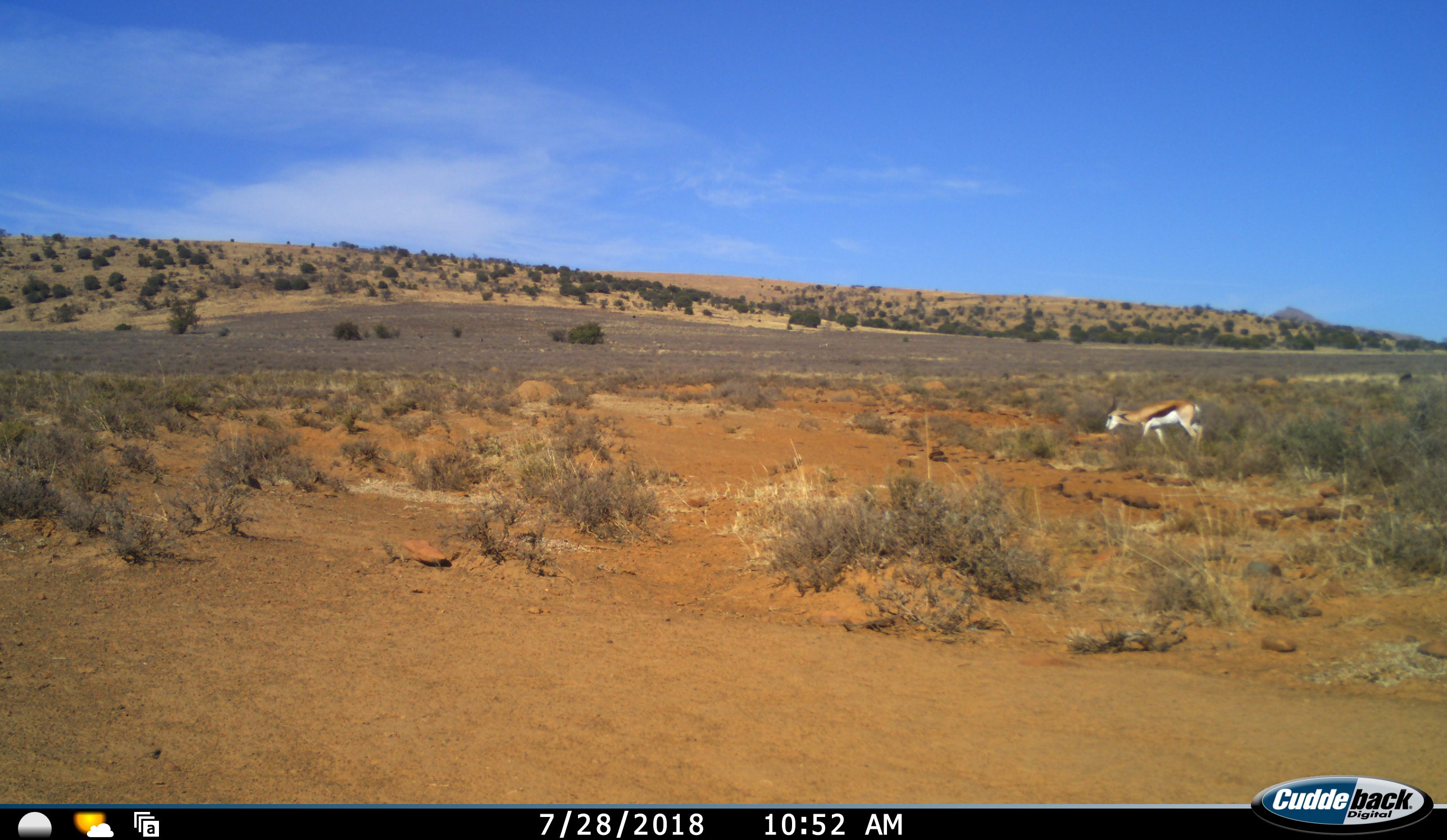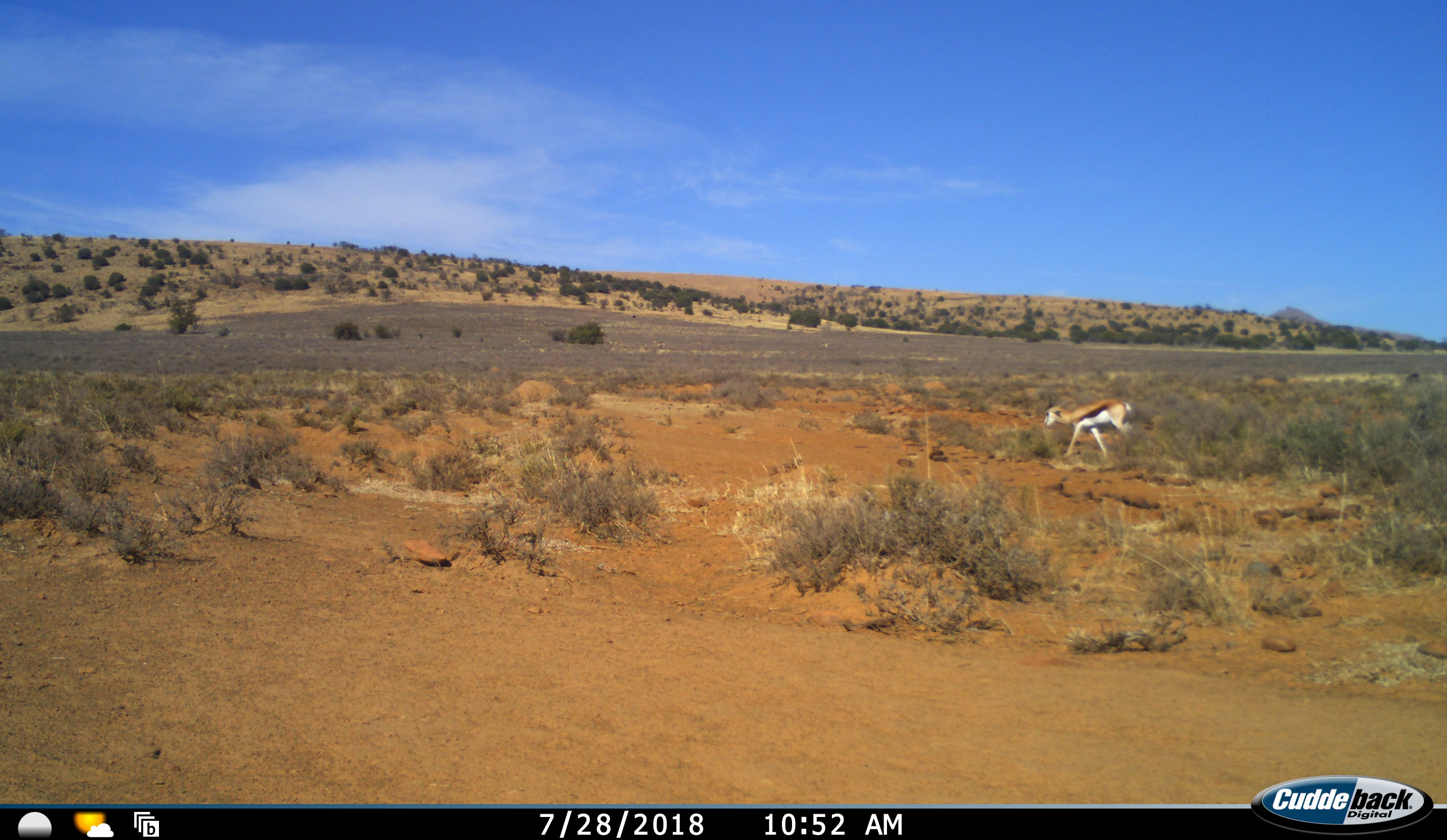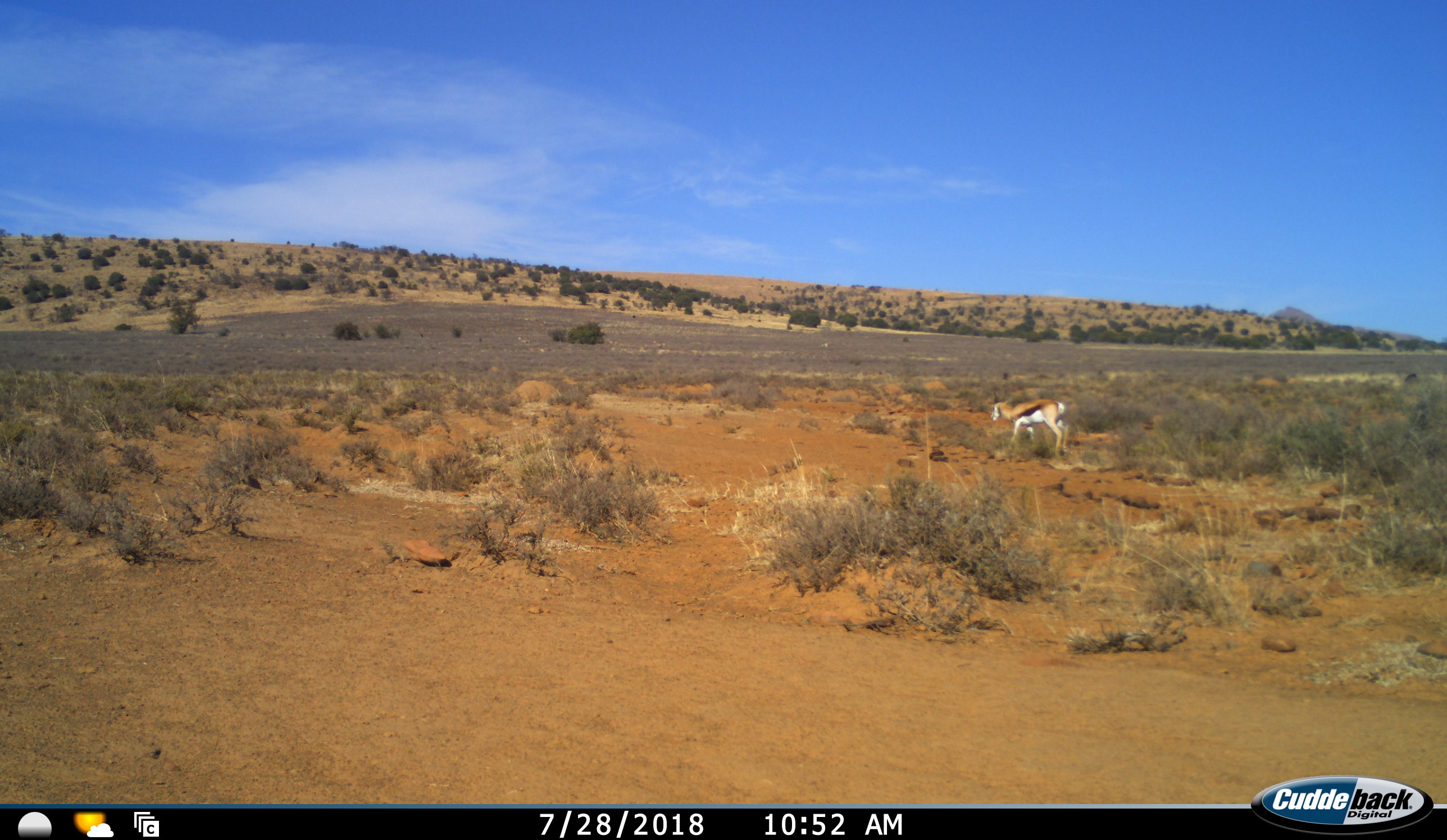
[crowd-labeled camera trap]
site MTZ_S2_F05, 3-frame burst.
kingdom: Animalia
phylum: Chordata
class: Mammalia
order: Artiodactyla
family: Bovidae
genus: Antidorcas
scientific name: Antidorcas marsupialis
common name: springbok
Springbok (Antidorcas marsupialis), count 1. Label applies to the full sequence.